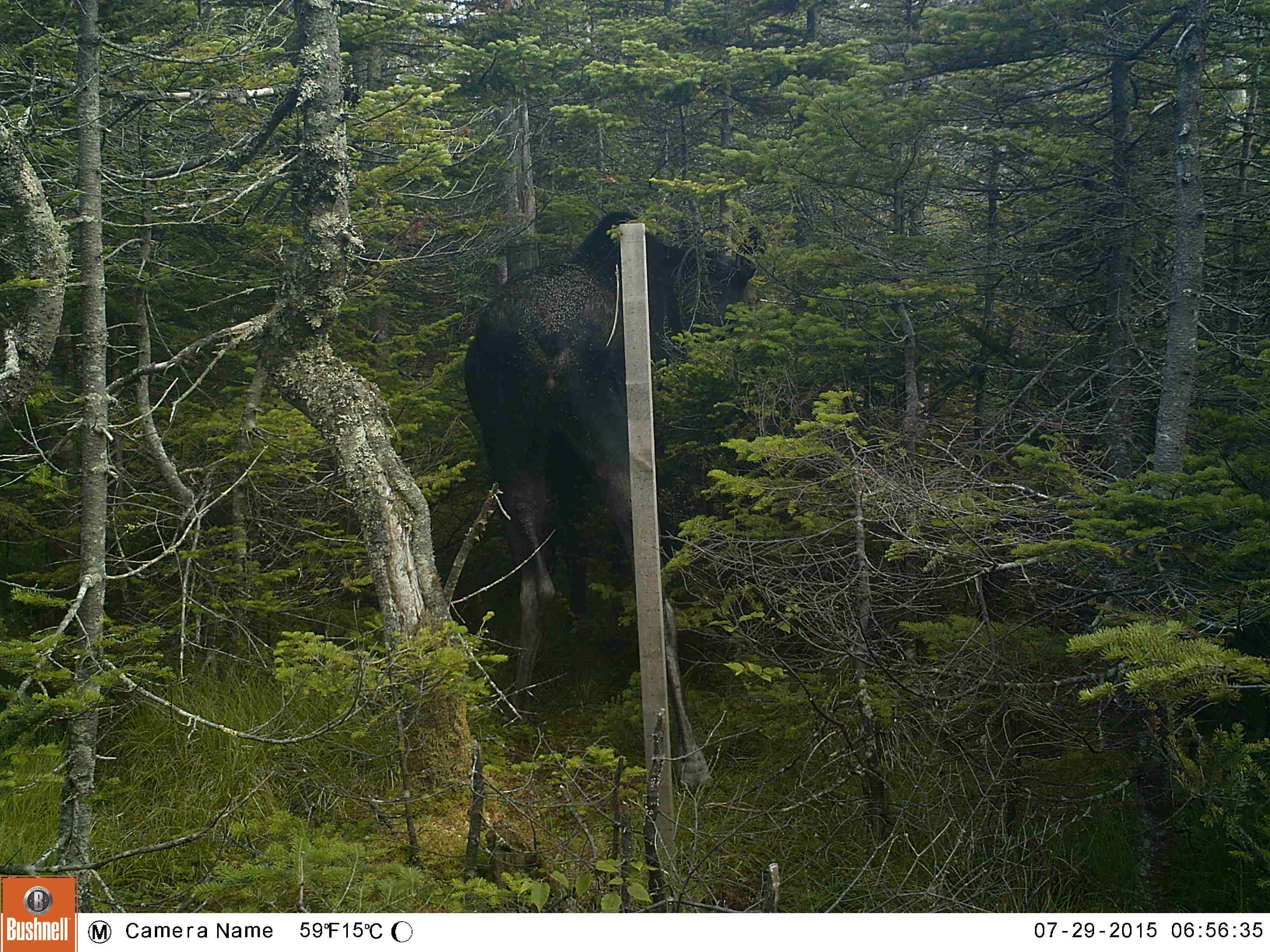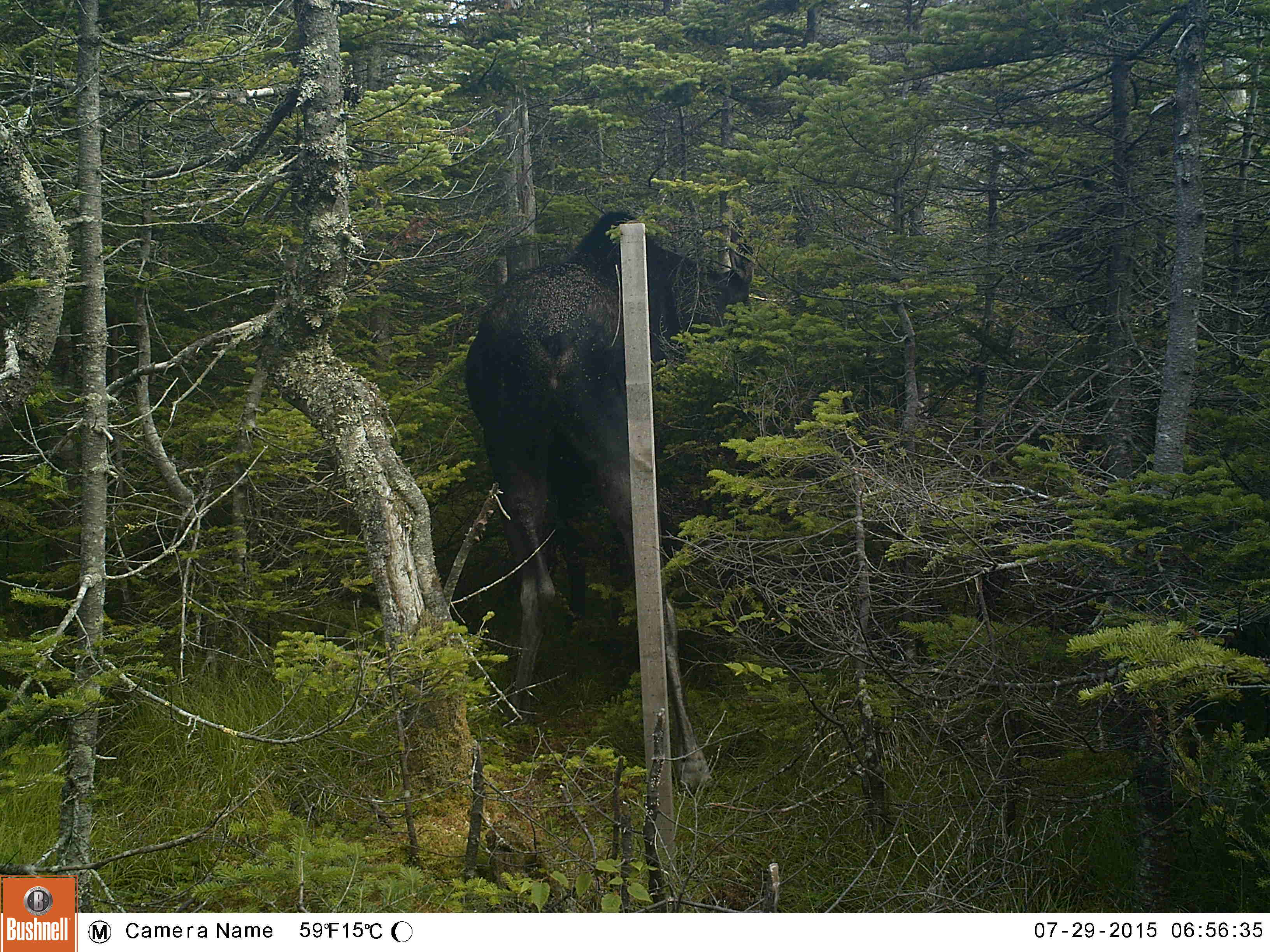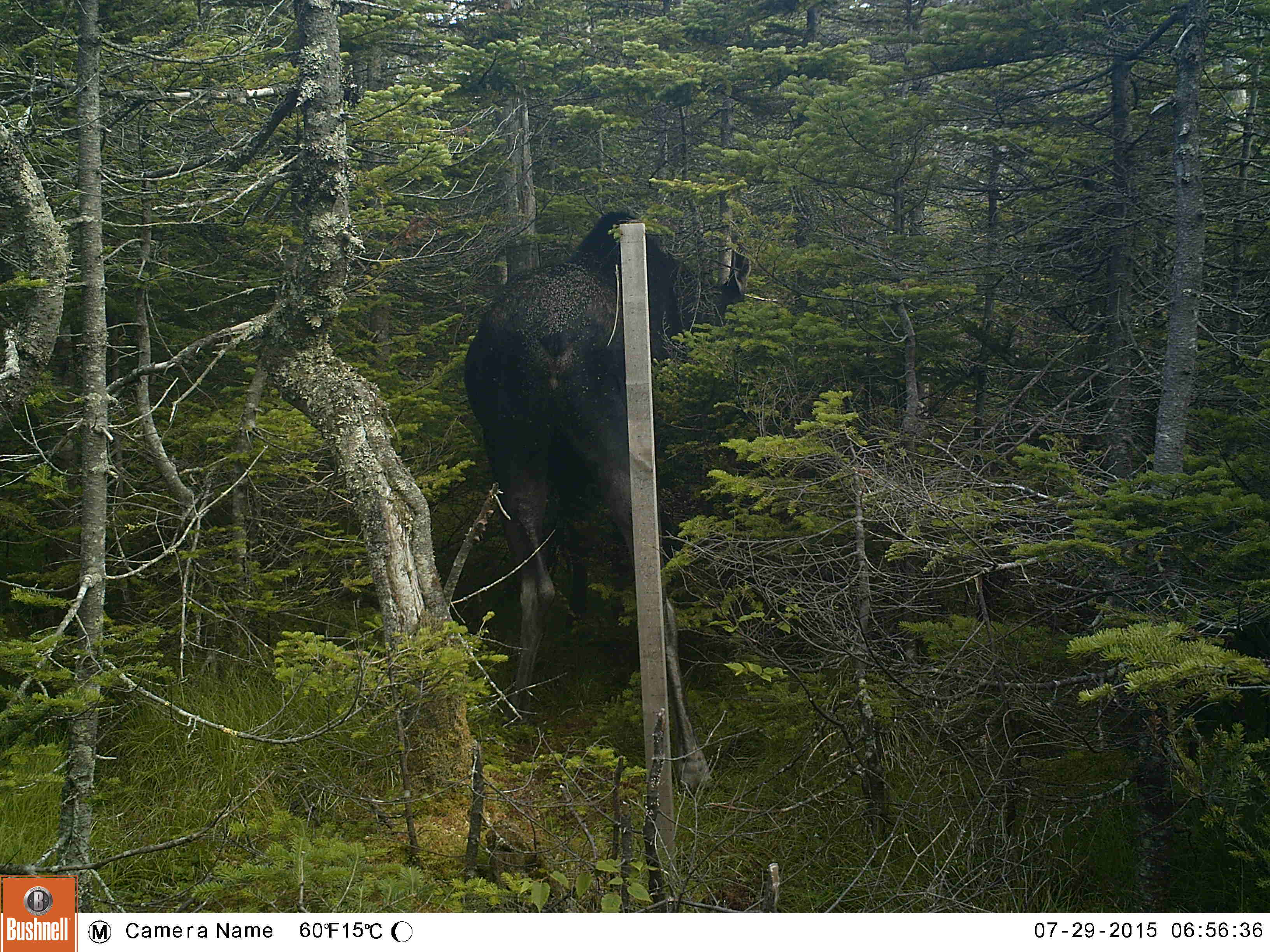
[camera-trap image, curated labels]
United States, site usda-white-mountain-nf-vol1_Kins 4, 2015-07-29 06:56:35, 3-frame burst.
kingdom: Animalia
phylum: Chordata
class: Mammalia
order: Artiodactyla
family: Cervidae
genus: Alces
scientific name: Alces alces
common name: moose